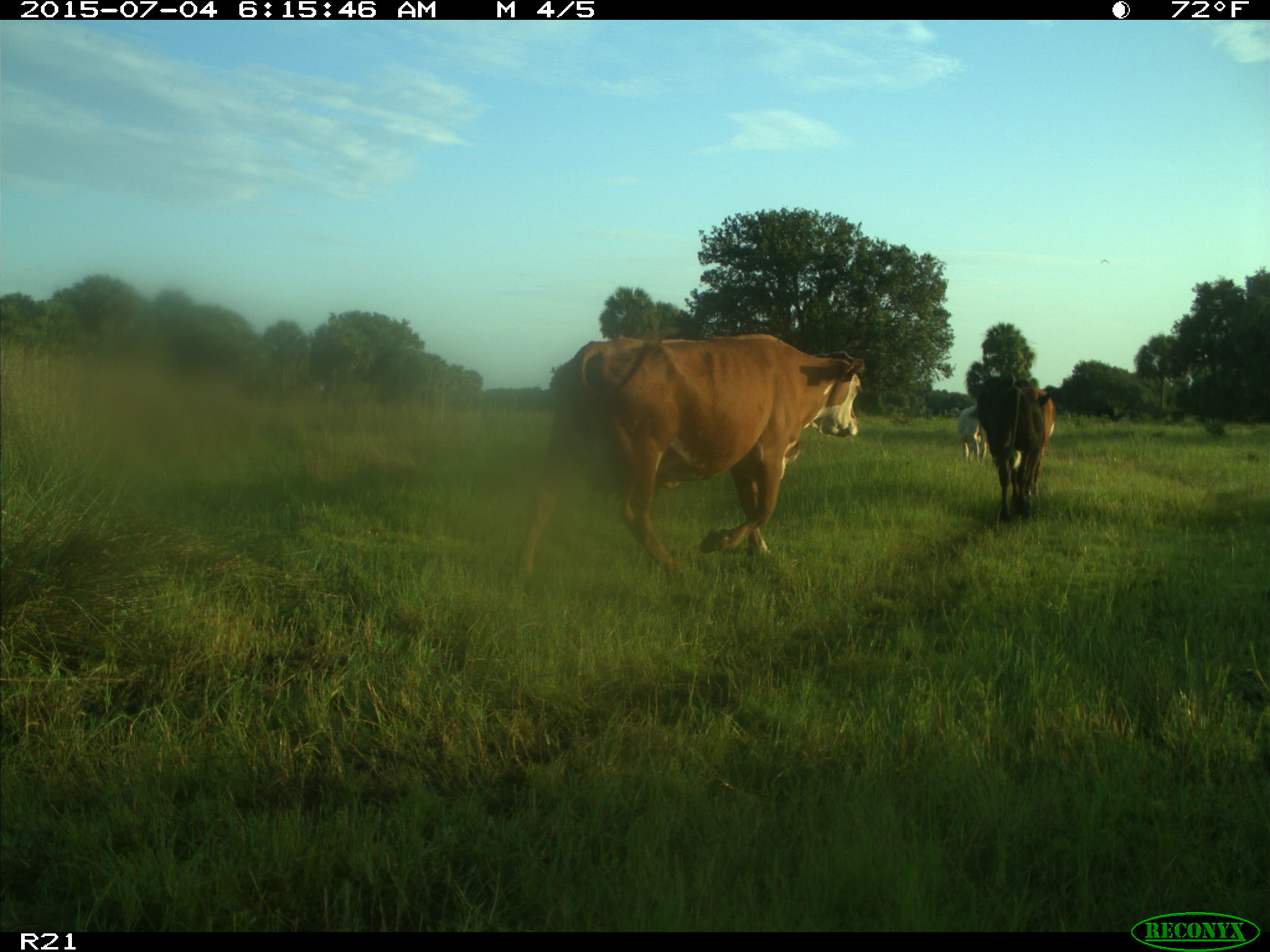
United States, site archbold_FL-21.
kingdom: Animalia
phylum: Chordata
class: Mammalia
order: Artiodactyla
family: Bovidae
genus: Bos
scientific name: Bos taurus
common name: domestic cow